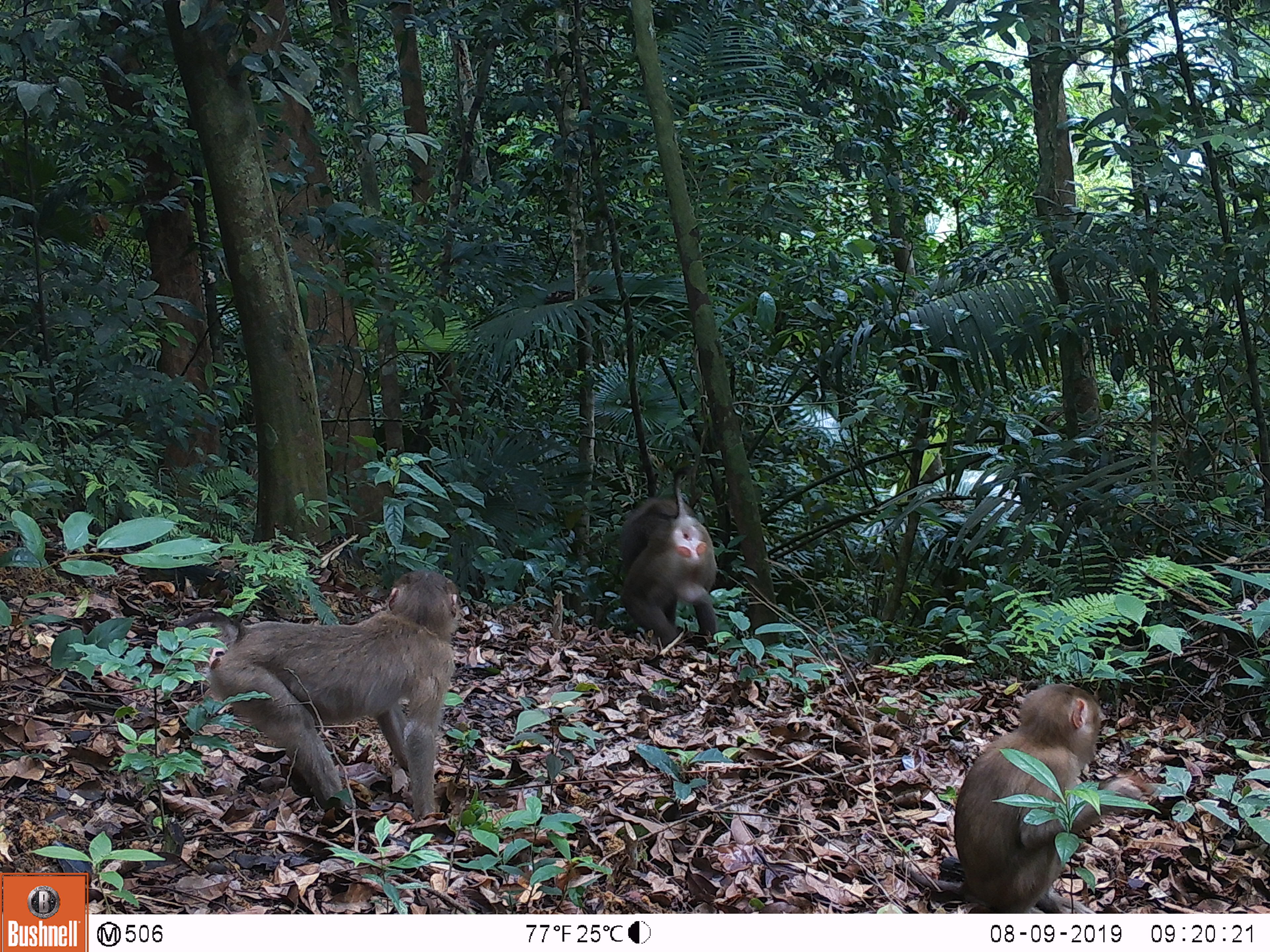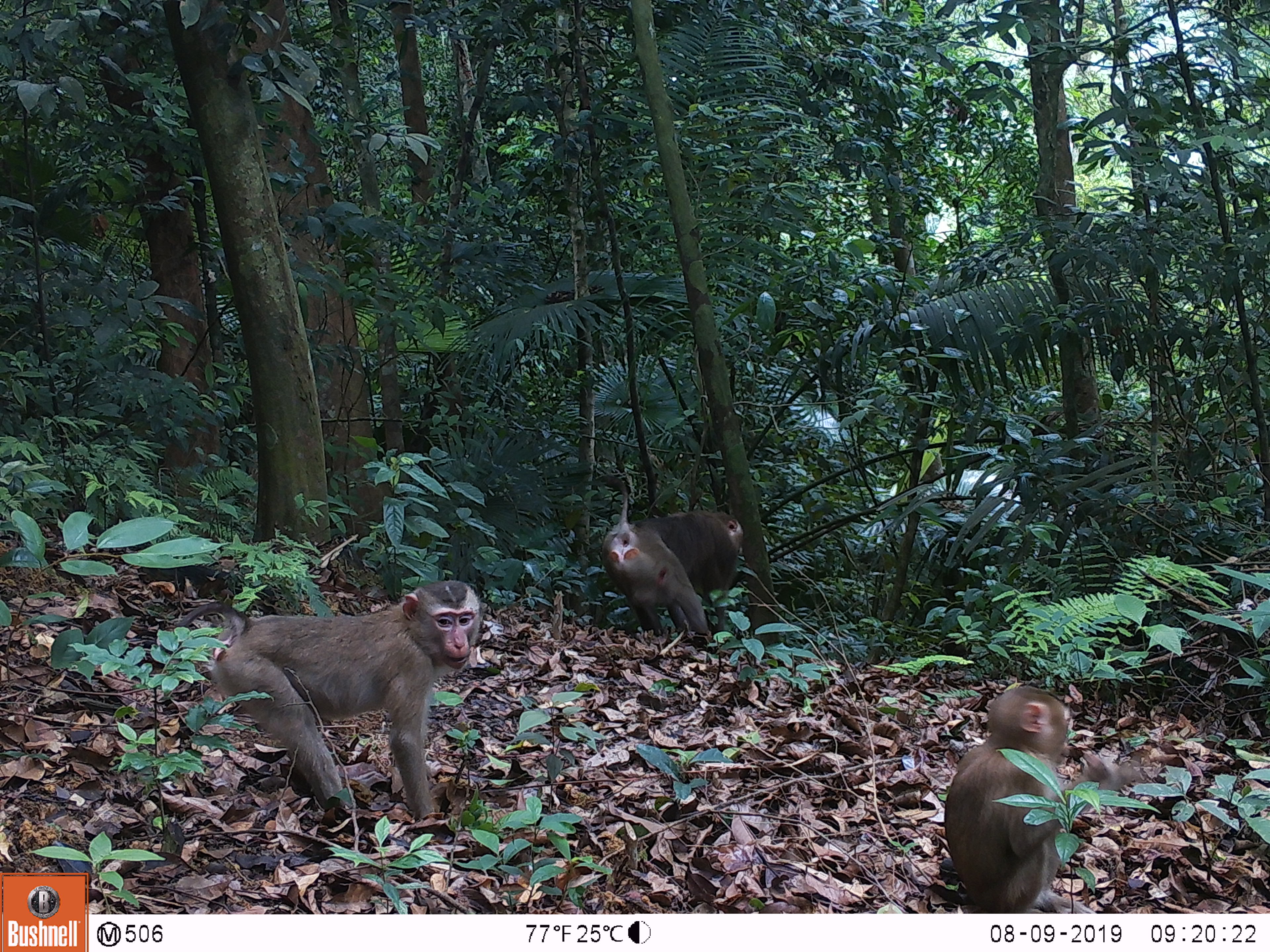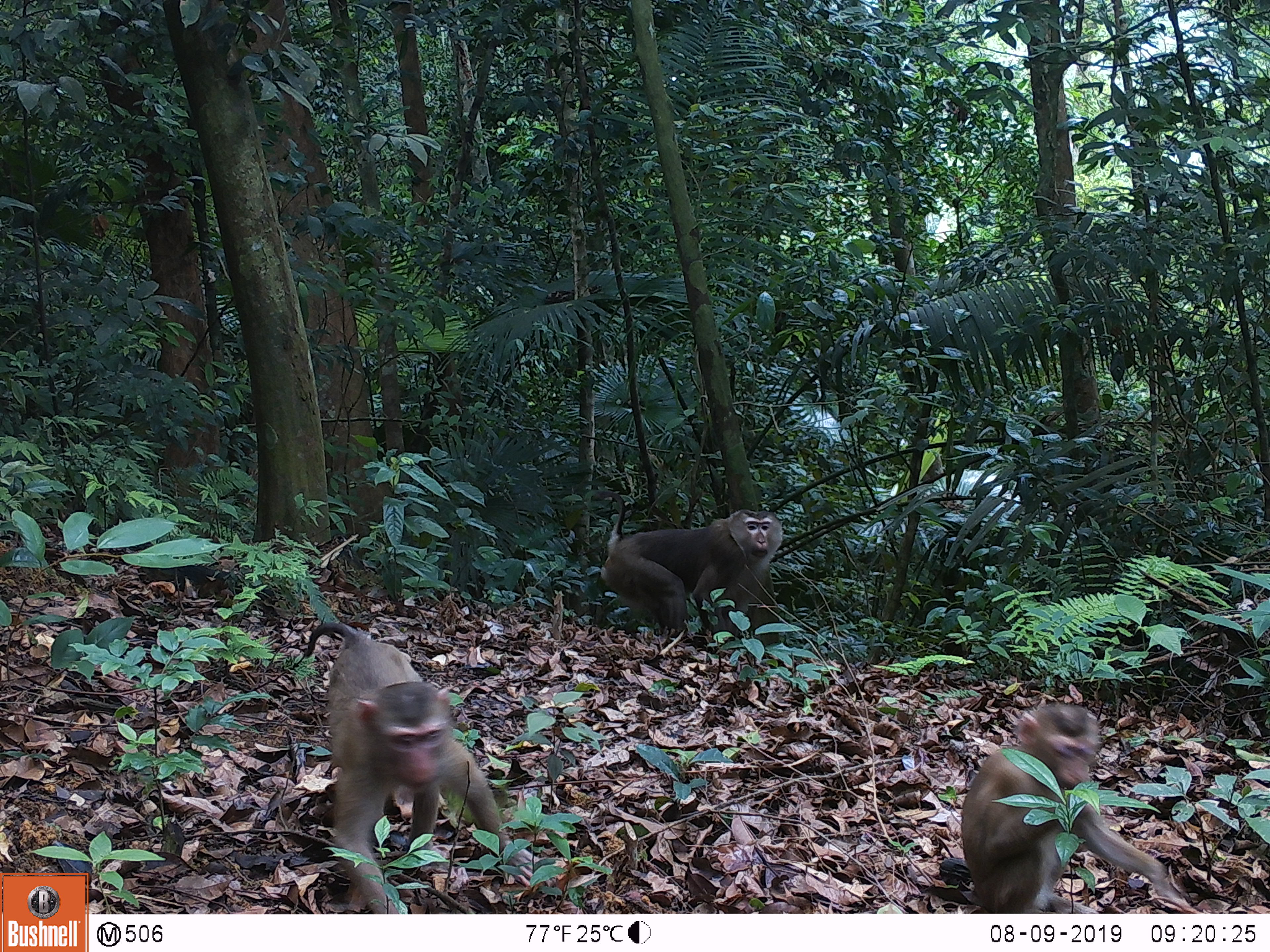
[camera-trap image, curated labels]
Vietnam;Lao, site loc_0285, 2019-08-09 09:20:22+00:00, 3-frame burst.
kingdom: Animalia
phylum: Chordata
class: Mammalia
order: Primates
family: Cercopithecidae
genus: Macaca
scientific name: Macaca nemestrina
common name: pig-tailed macaque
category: pig tailed macaque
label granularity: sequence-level